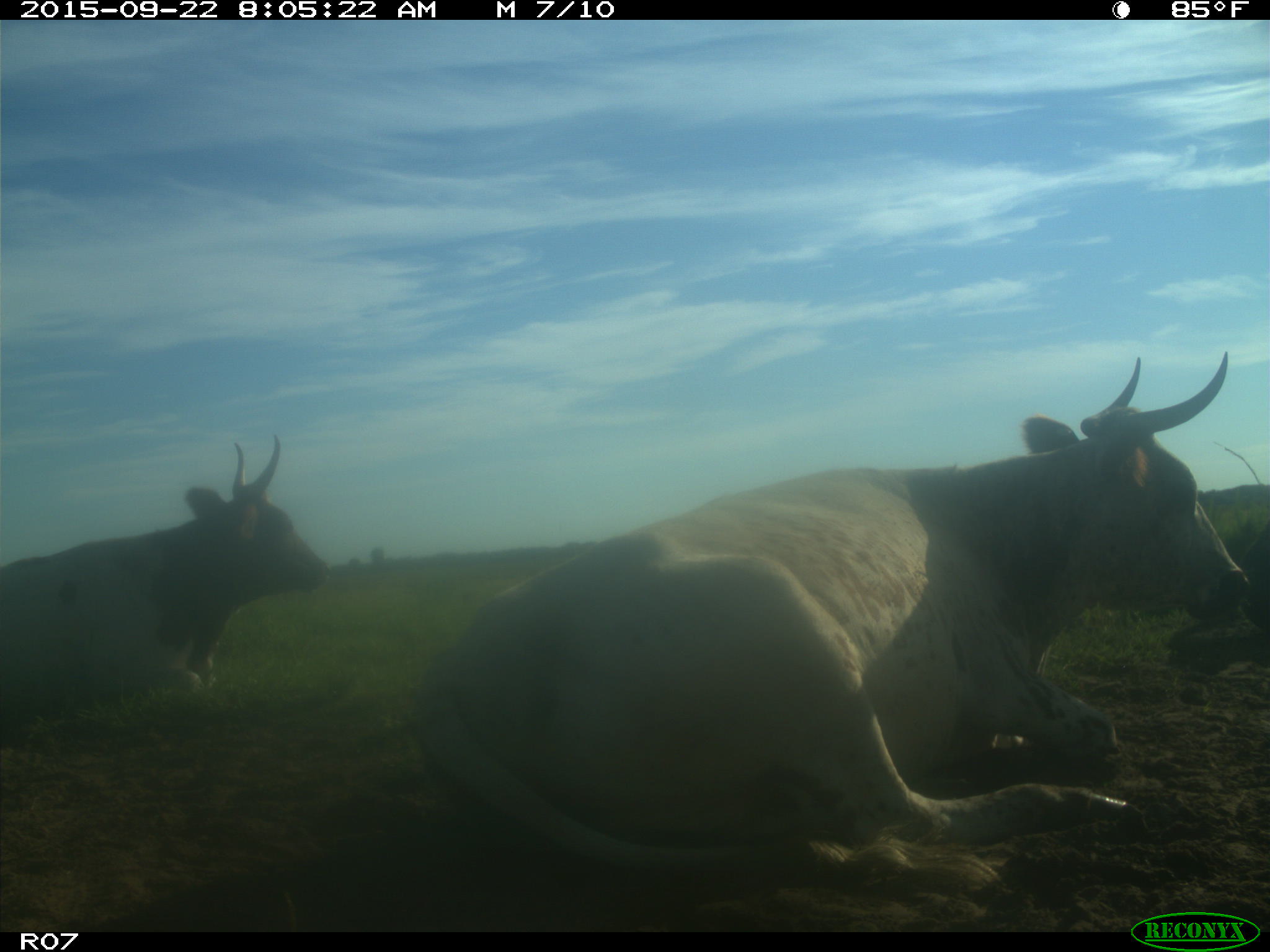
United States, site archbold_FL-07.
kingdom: Animalia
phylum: Chordata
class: Mammalia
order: Artiodactyla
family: Bovidae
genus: Bos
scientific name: Bos taurus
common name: domestic cow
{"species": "Bos taurus (domestic cow)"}